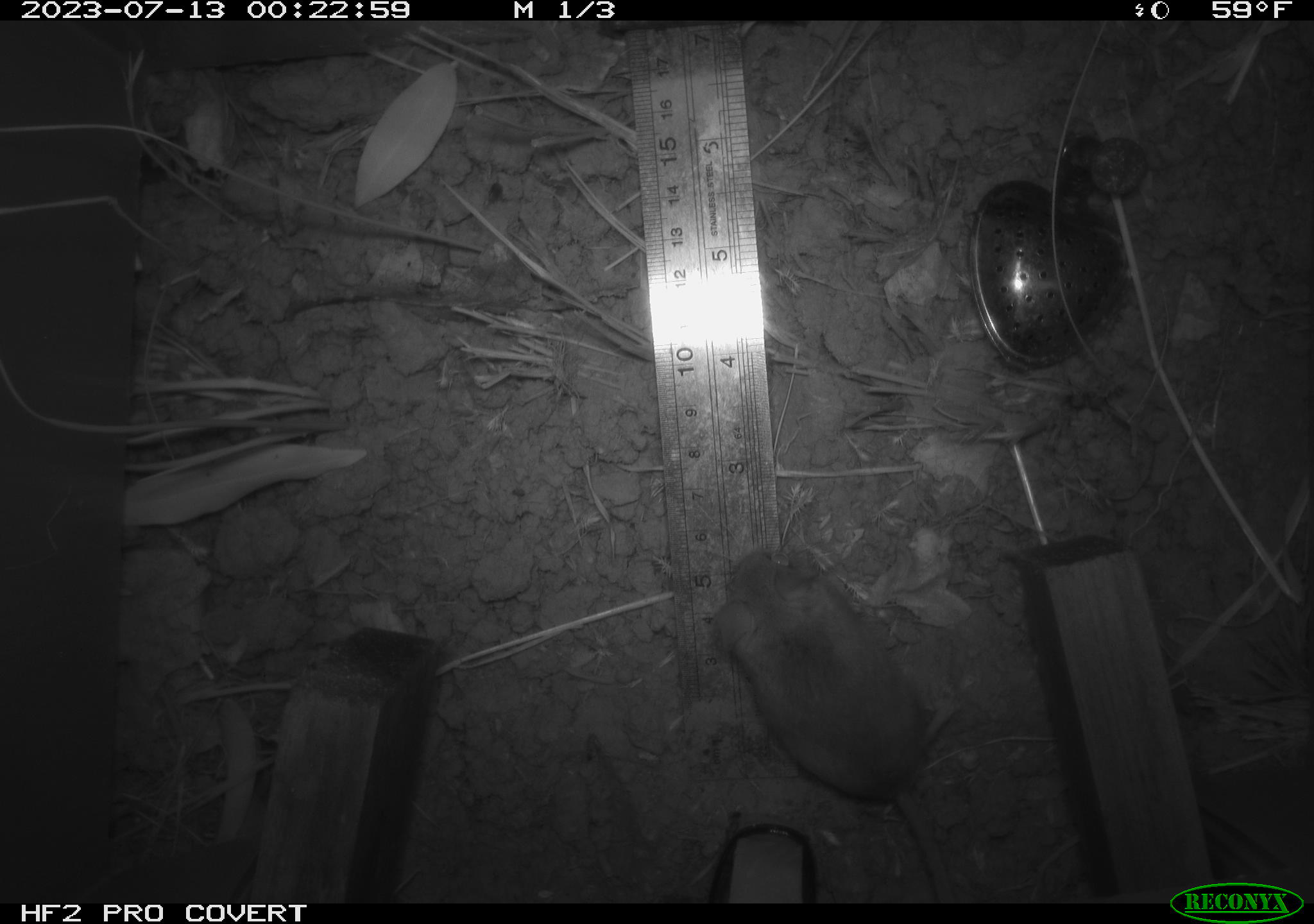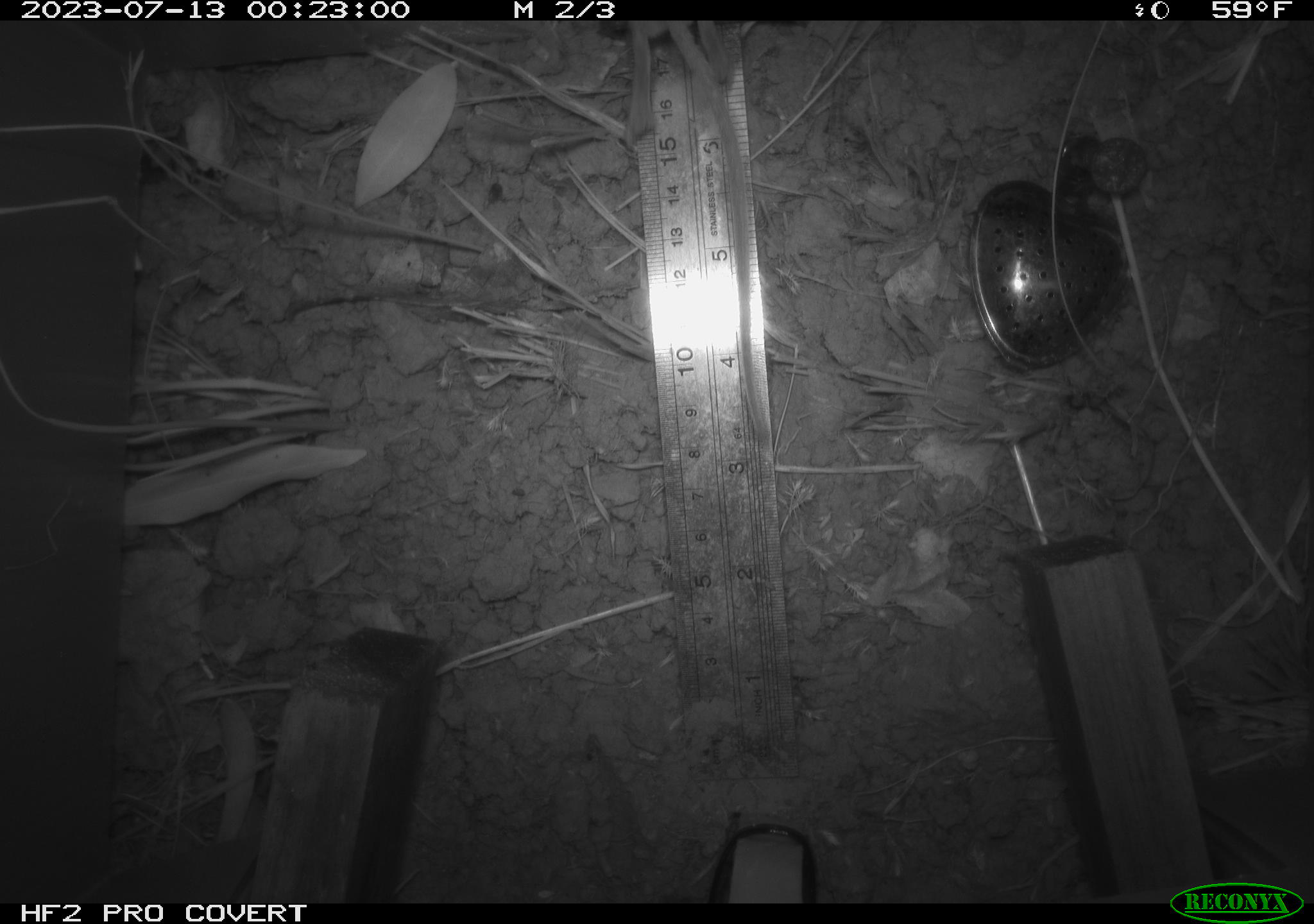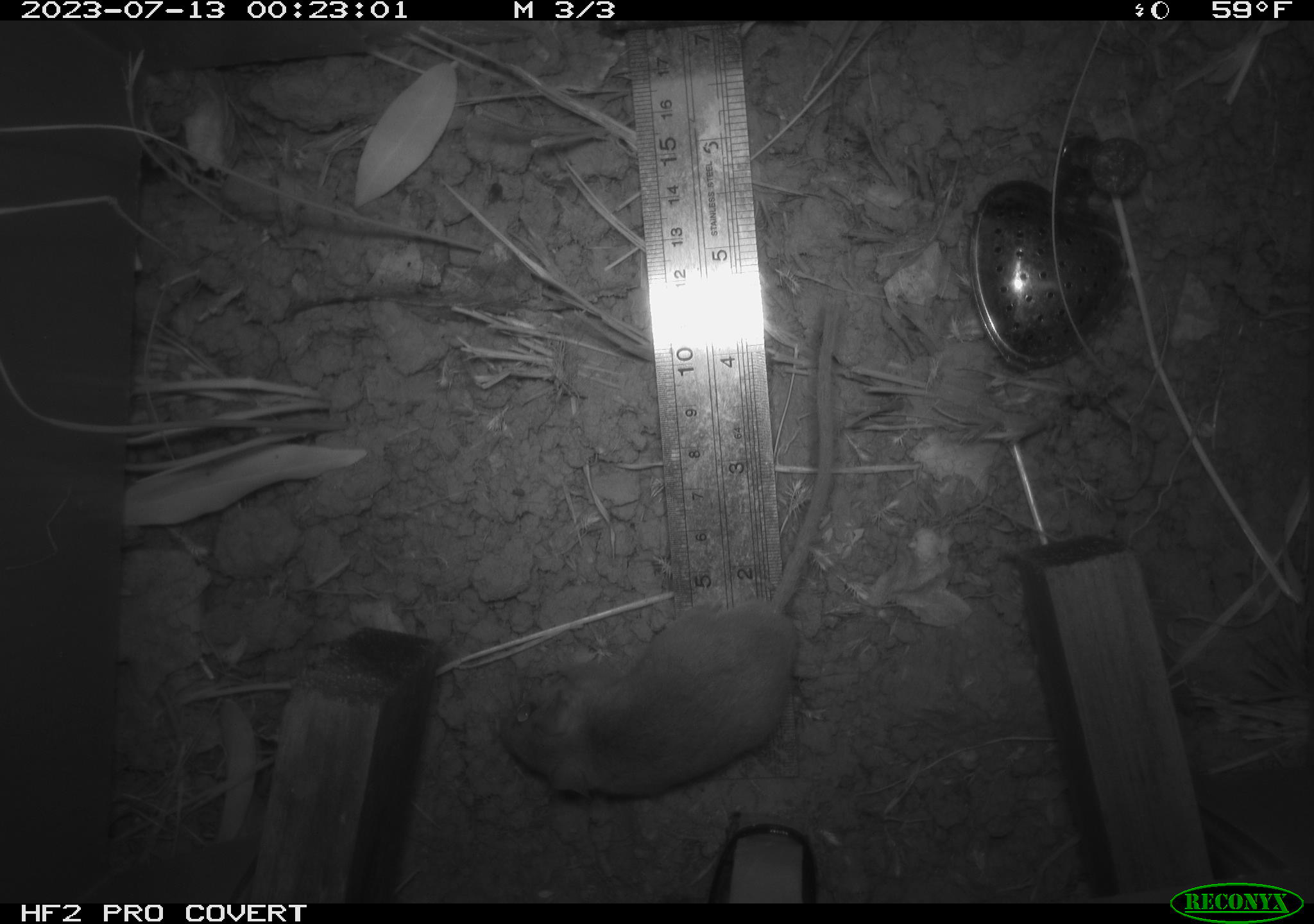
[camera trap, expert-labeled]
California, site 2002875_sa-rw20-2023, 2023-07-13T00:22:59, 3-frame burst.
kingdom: Animalia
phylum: Chordata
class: Mammalia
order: Rodentia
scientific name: Rodentia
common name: mouse species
Mouse species (Rodentia).